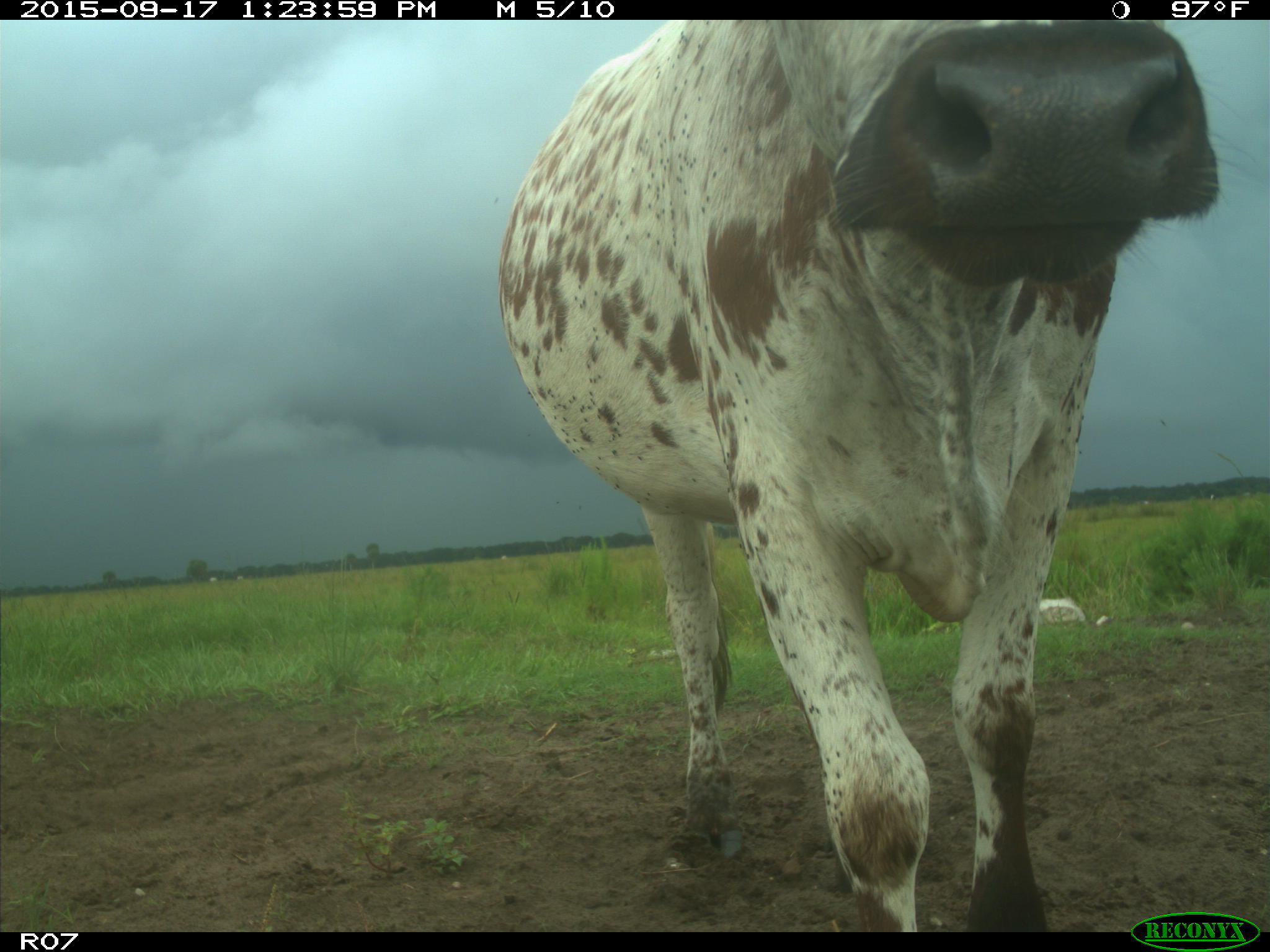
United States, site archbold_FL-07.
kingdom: Animalia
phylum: Chordata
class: Mammalia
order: Artiodactyla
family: Bovidae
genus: Bos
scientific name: Bos taurus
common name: domestic cow